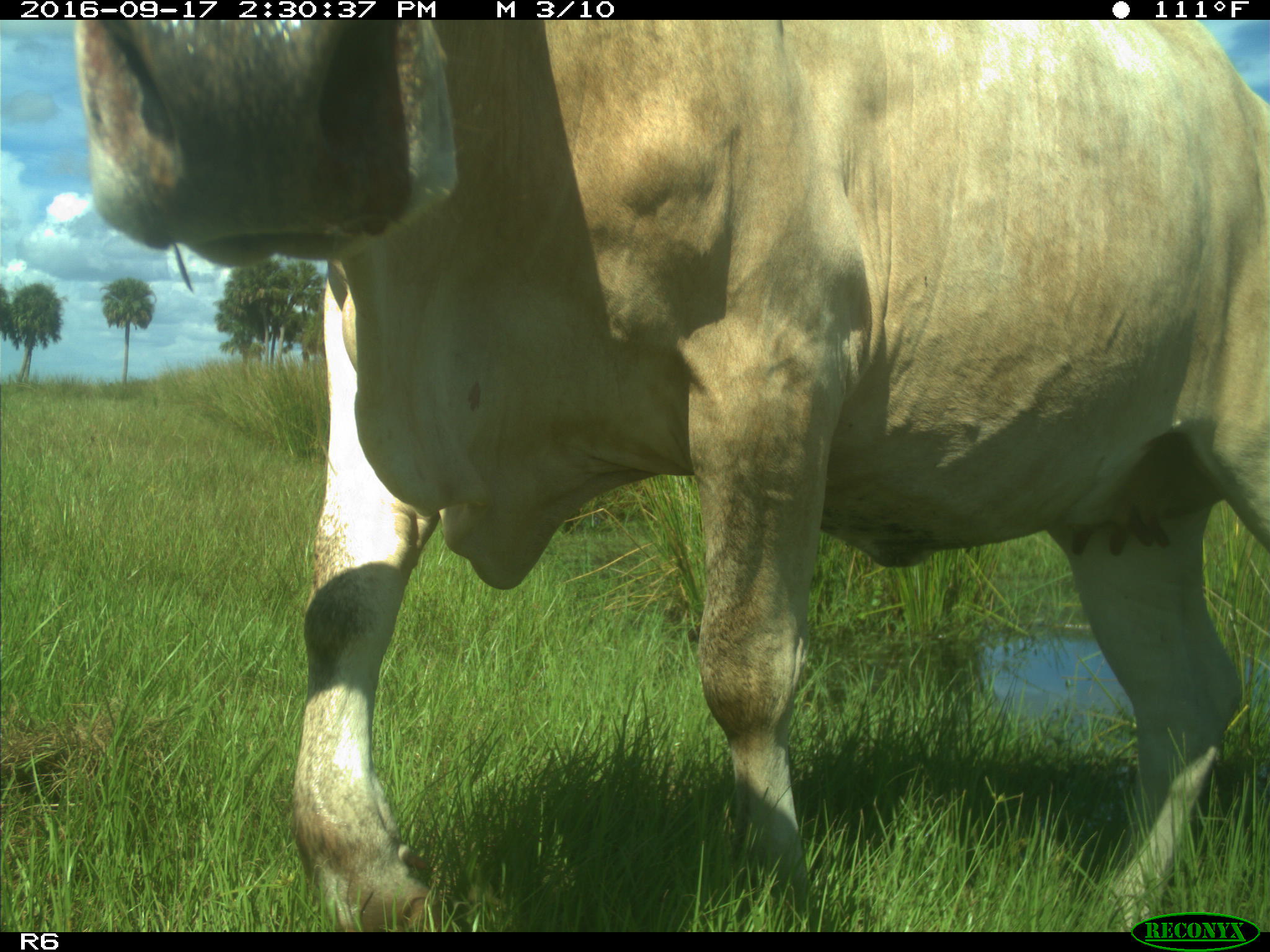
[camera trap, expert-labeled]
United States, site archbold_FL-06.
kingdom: Animalia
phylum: Chordata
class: Mammalia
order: Artiodactyla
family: Bovidae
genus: Bos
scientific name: Bos taurus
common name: domestic cow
Bos taurus (domestic cow).